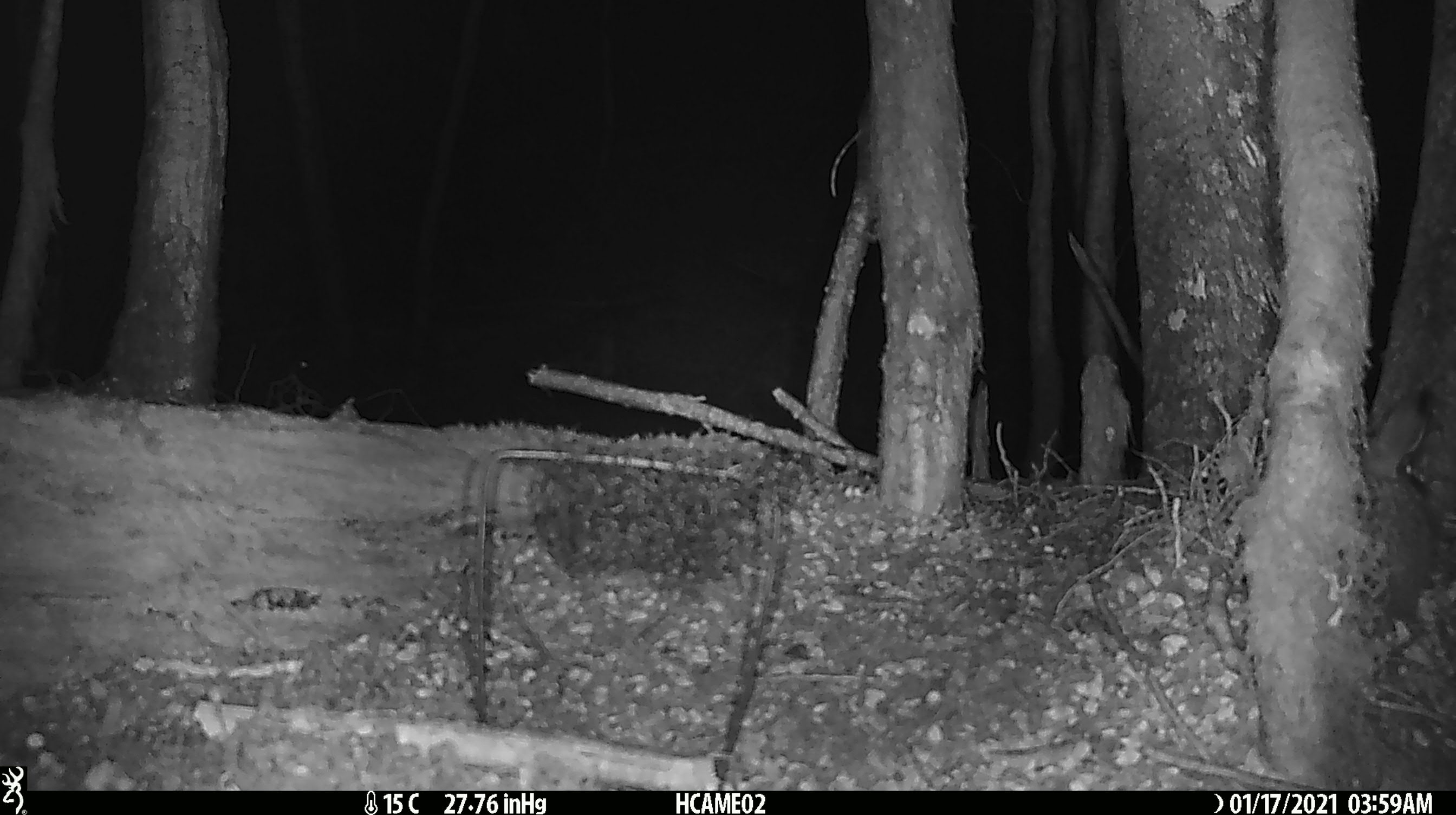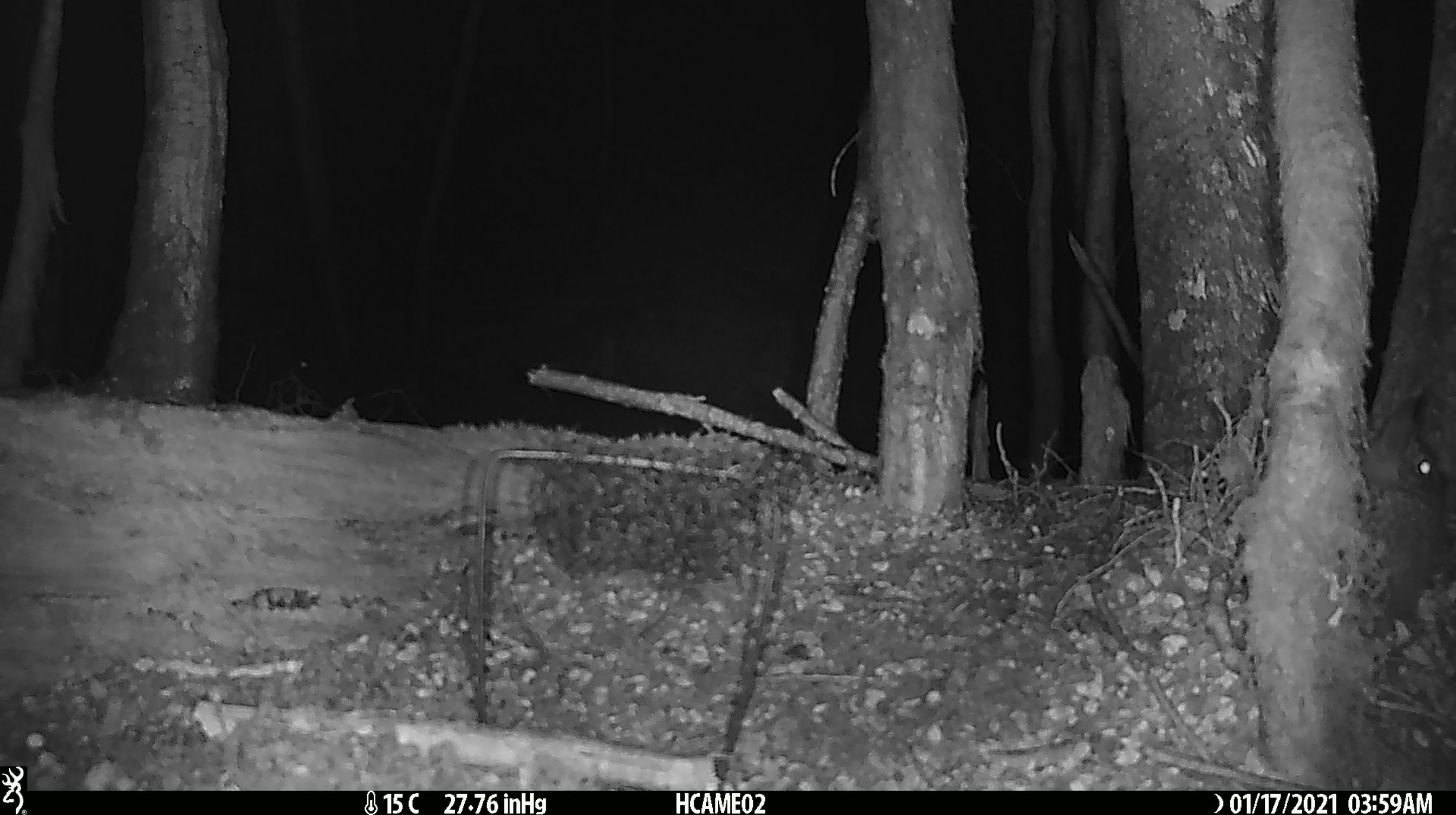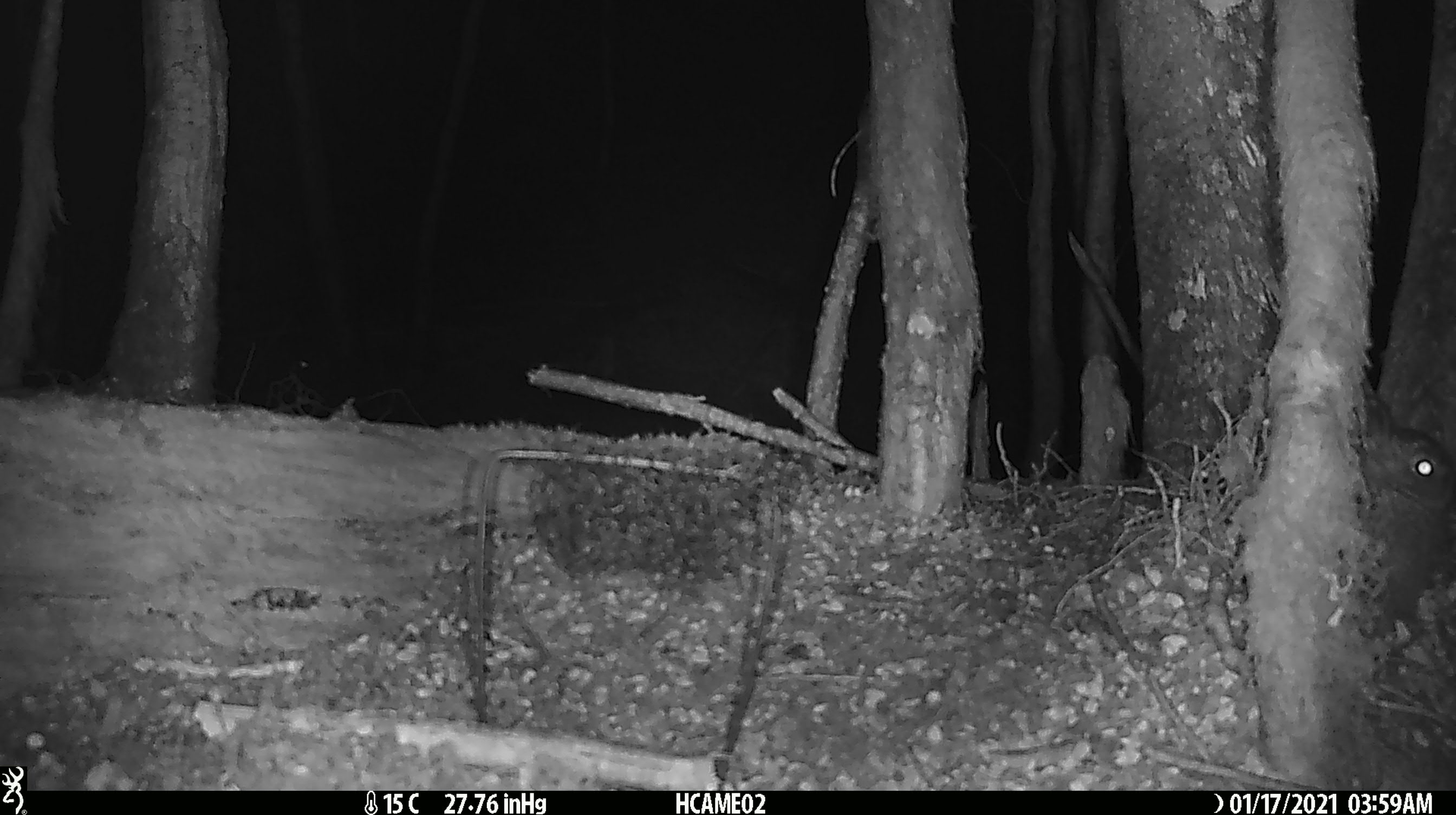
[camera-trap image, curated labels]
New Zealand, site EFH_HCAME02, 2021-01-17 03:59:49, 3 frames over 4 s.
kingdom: Animalia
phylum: Chordata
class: Mammalia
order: Lagomorpha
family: Leporidae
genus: Oryctolagus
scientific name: Oryctolagus cuniculus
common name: european rabbit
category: rabbit